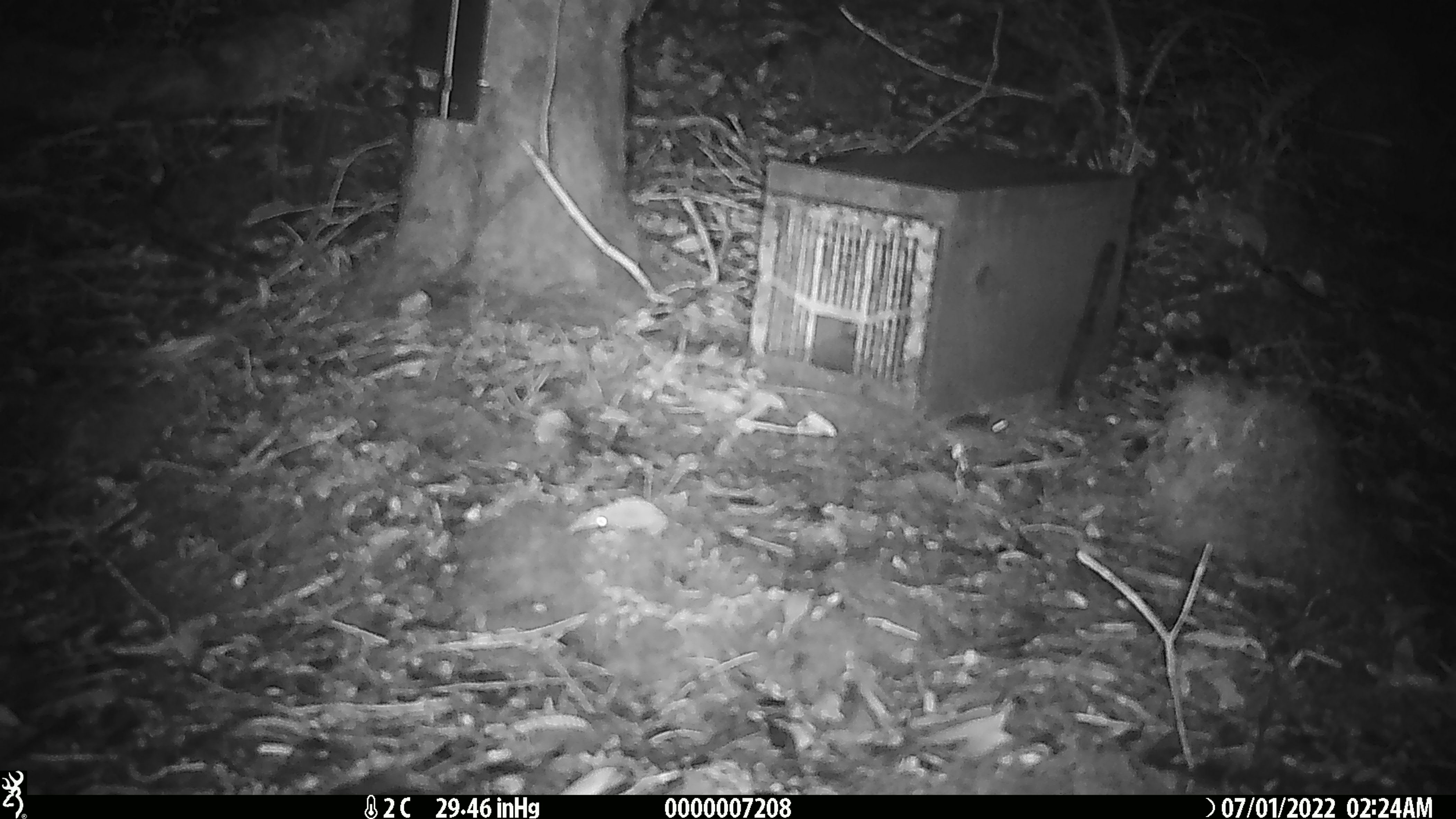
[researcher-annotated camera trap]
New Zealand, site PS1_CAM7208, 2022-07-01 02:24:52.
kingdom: Animalia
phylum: Chordata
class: Mammalia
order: Rodentia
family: Muridae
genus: Mus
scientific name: Mus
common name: mouse